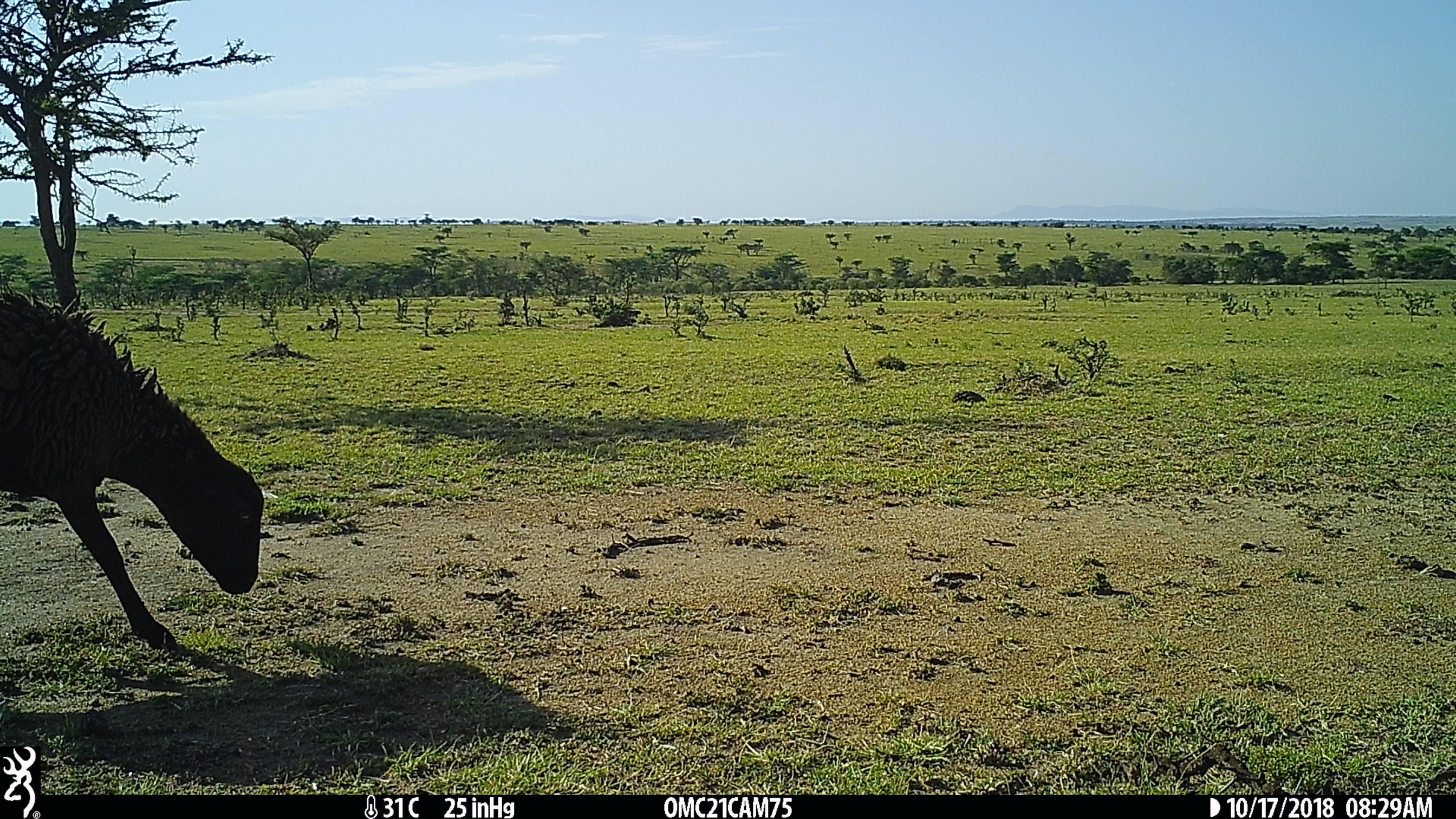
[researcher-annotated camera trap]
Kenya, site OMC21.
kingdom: Animalia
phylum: Chordata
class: Mammalia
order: Artiodactyla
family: Bovidae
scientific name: Bovidae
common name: sheep or goat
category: shoat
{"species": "shoat (sheep or goat) (Bovidae)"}